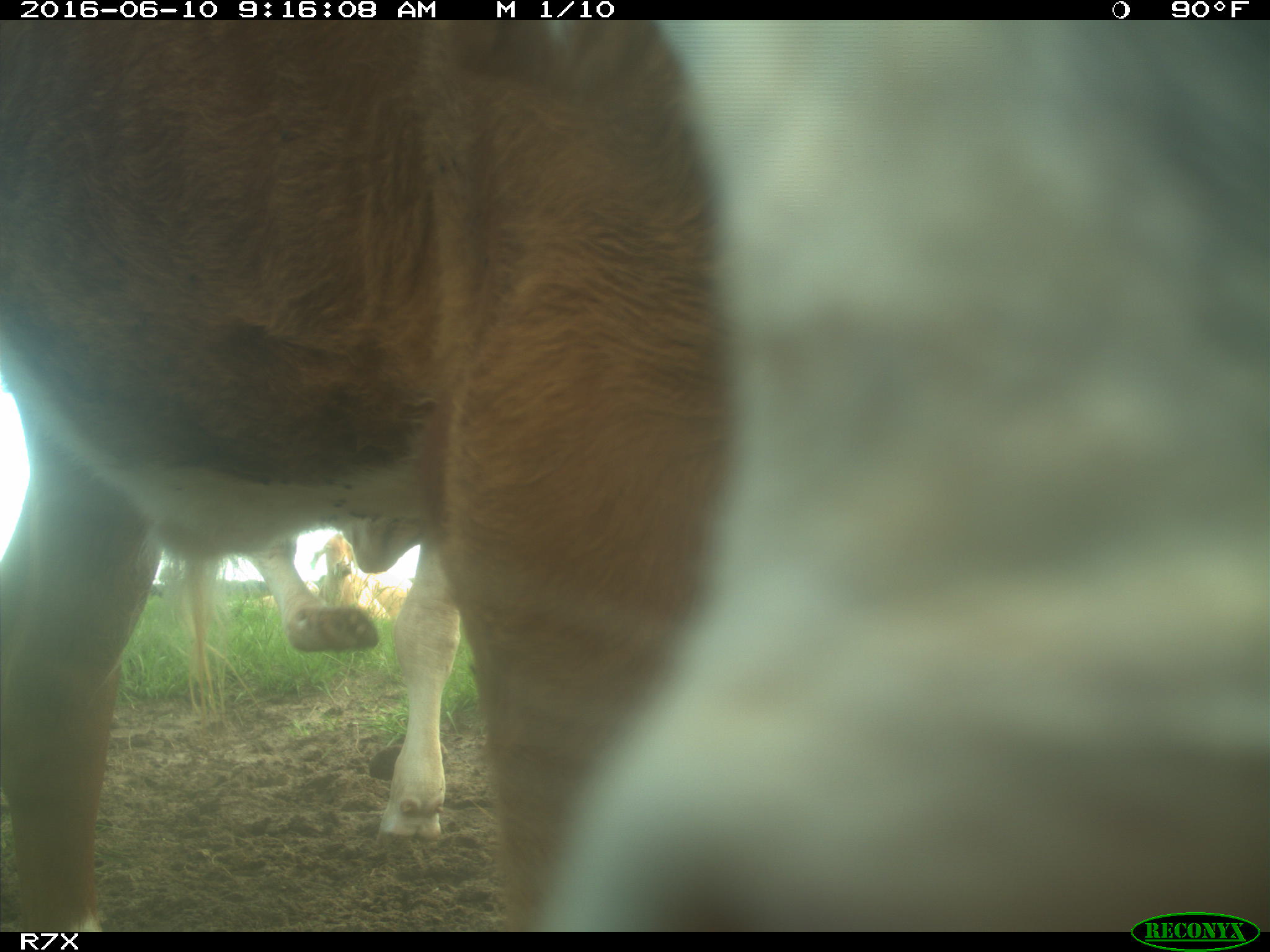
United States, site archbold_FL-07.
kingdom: Animalia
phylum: Chordata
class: Mammalia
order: Artiodactyla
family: Bovidae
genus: Bos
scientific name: Bos taurus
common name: domestic cow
Bos taurus (domestic cow).